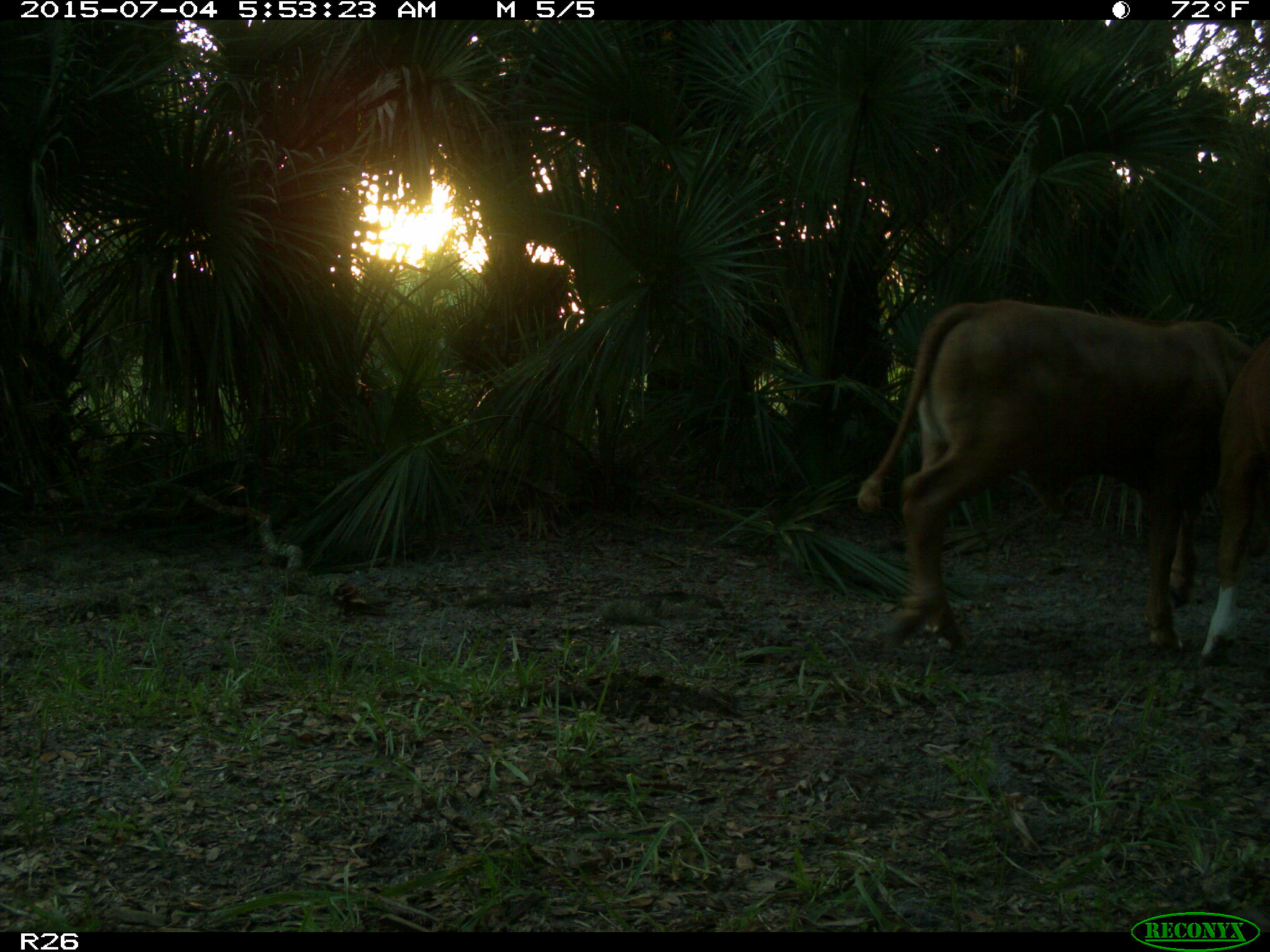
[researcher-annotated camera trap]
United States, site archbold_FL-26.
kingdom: Animalia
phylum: Chordata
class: Mammalia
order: Artiodactyla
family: Bovidae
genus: Bos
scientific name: Bos taurus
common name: domestic cow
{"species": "Bos taurus (domestic cow)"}